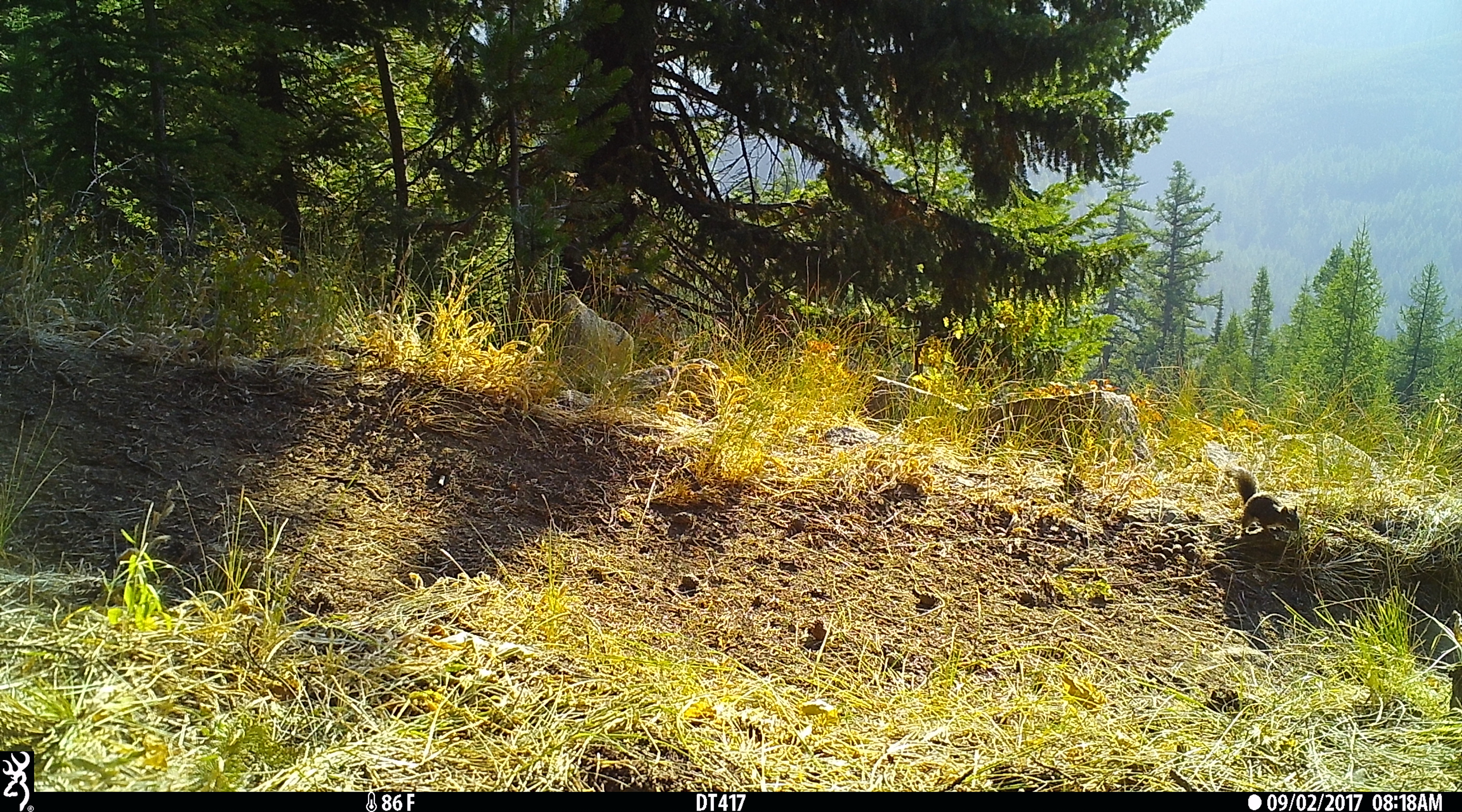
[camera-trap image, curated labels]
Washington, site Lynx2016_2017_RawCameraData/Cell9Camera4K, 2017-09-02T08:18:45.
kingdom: Animalia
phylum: Chordata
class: Mammalia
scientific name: Mammalia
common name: small mammal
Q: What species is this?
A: Small mammal (Mammalia).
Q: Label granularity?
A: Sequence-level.